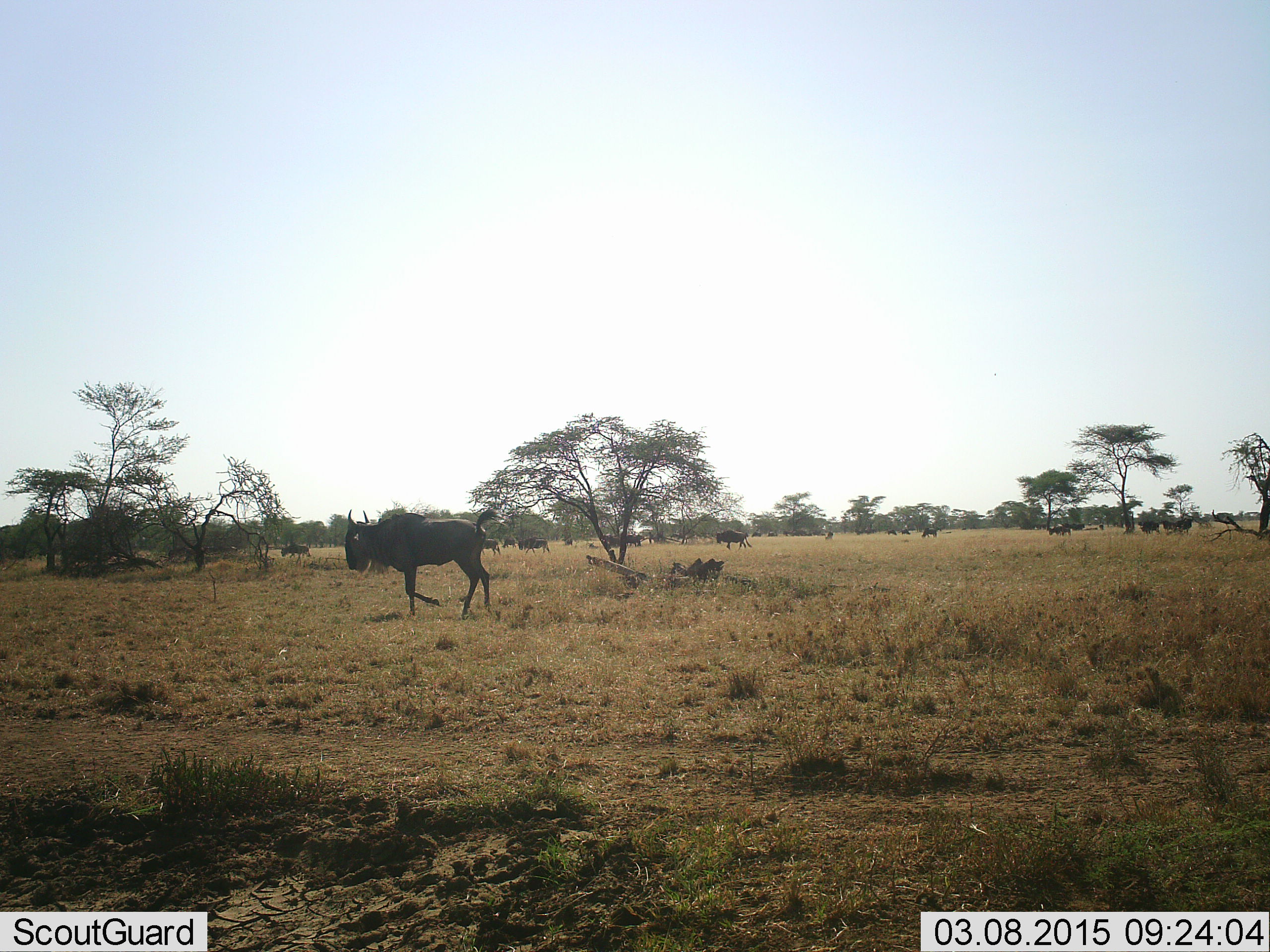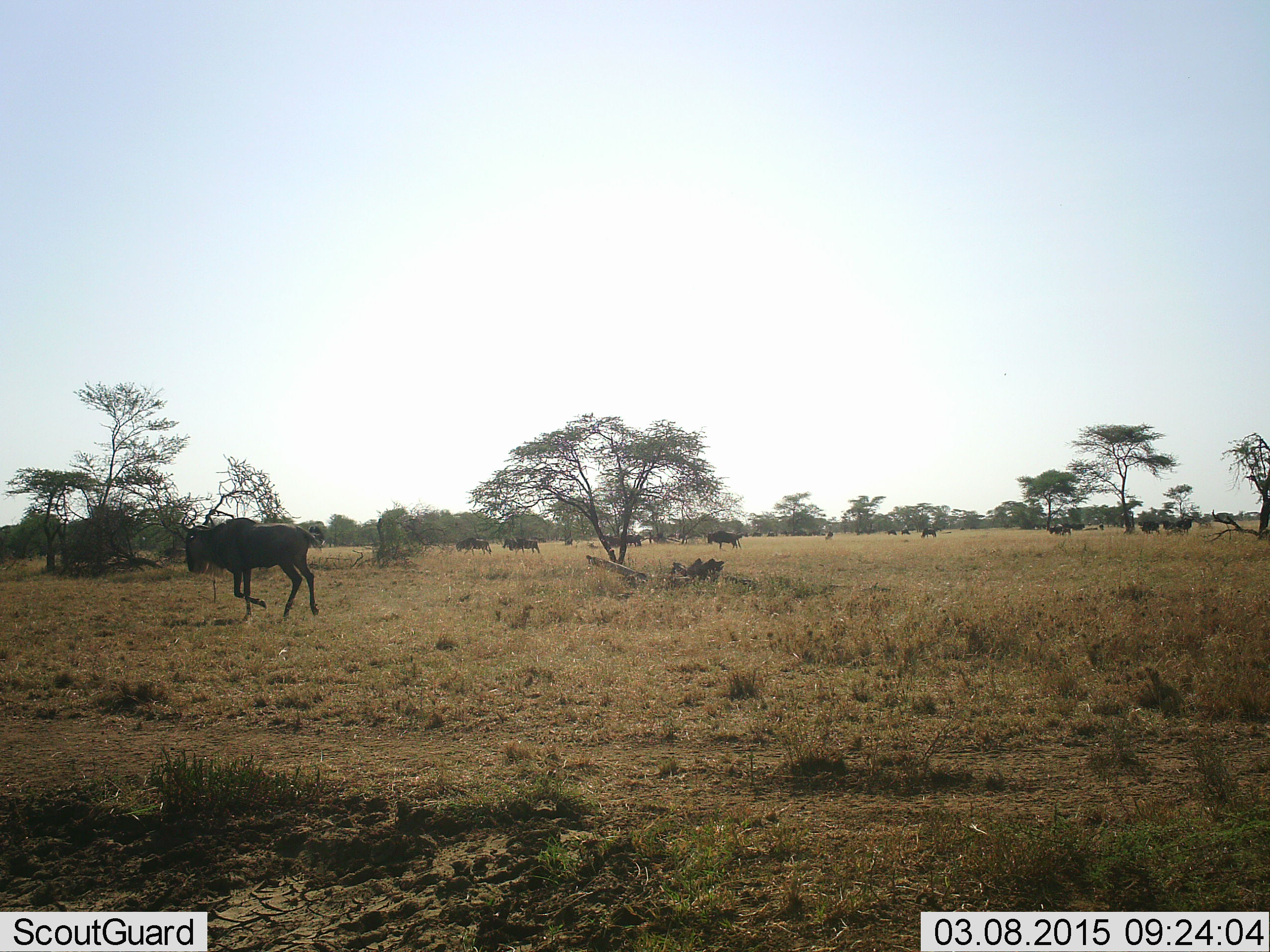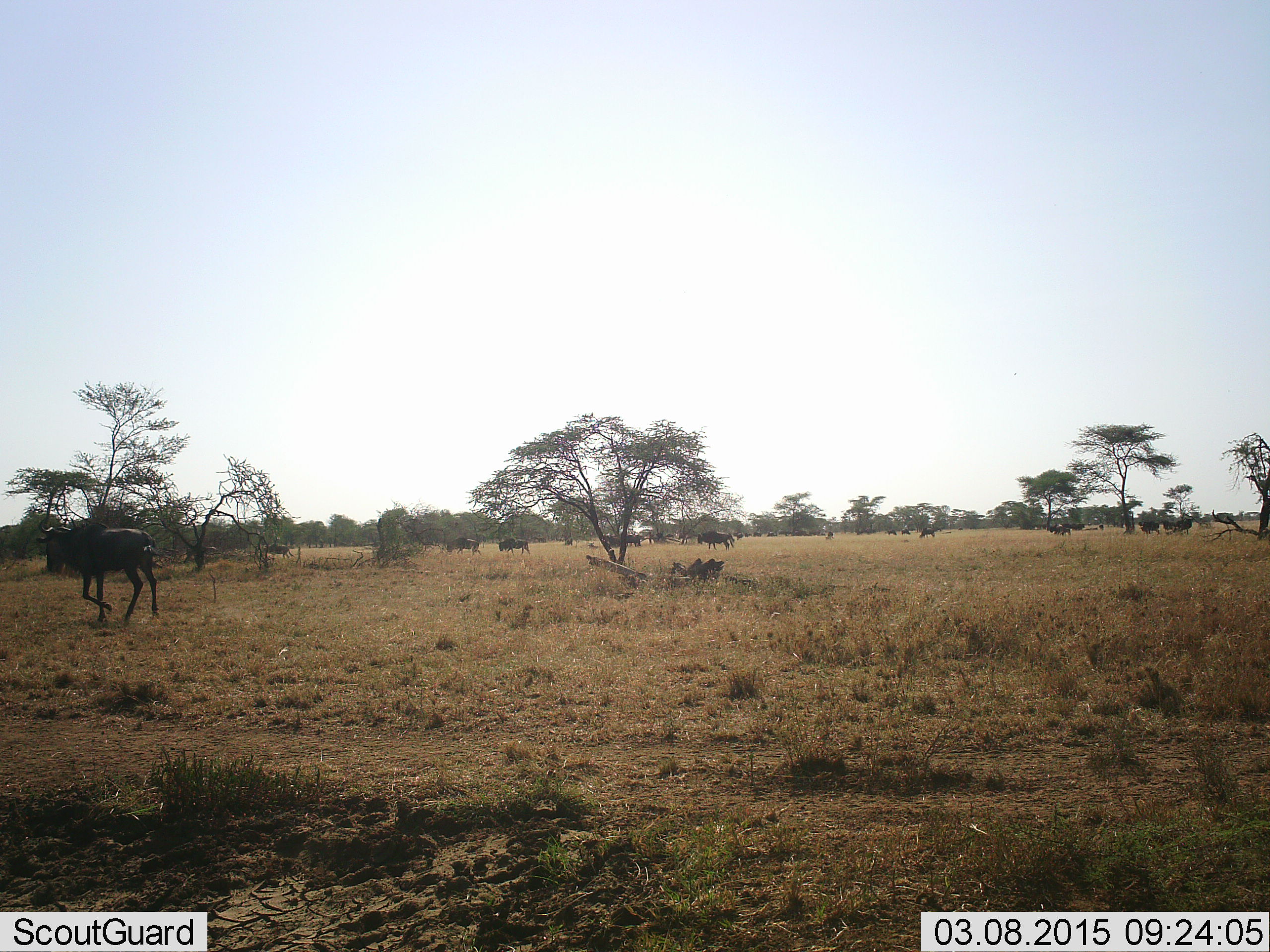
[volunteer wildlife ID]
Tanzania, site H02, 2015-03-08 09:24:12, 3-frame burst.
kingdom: Animalia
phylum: Chordata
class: Mammalia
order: Artiodactyla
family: Bovidae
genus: Connochaetes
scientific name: Connochaetes taurinus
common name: blue wildebeest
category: wildebeest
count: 11-50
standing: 50%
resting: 0%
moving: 90%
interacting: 0%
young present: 0%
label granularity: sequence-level